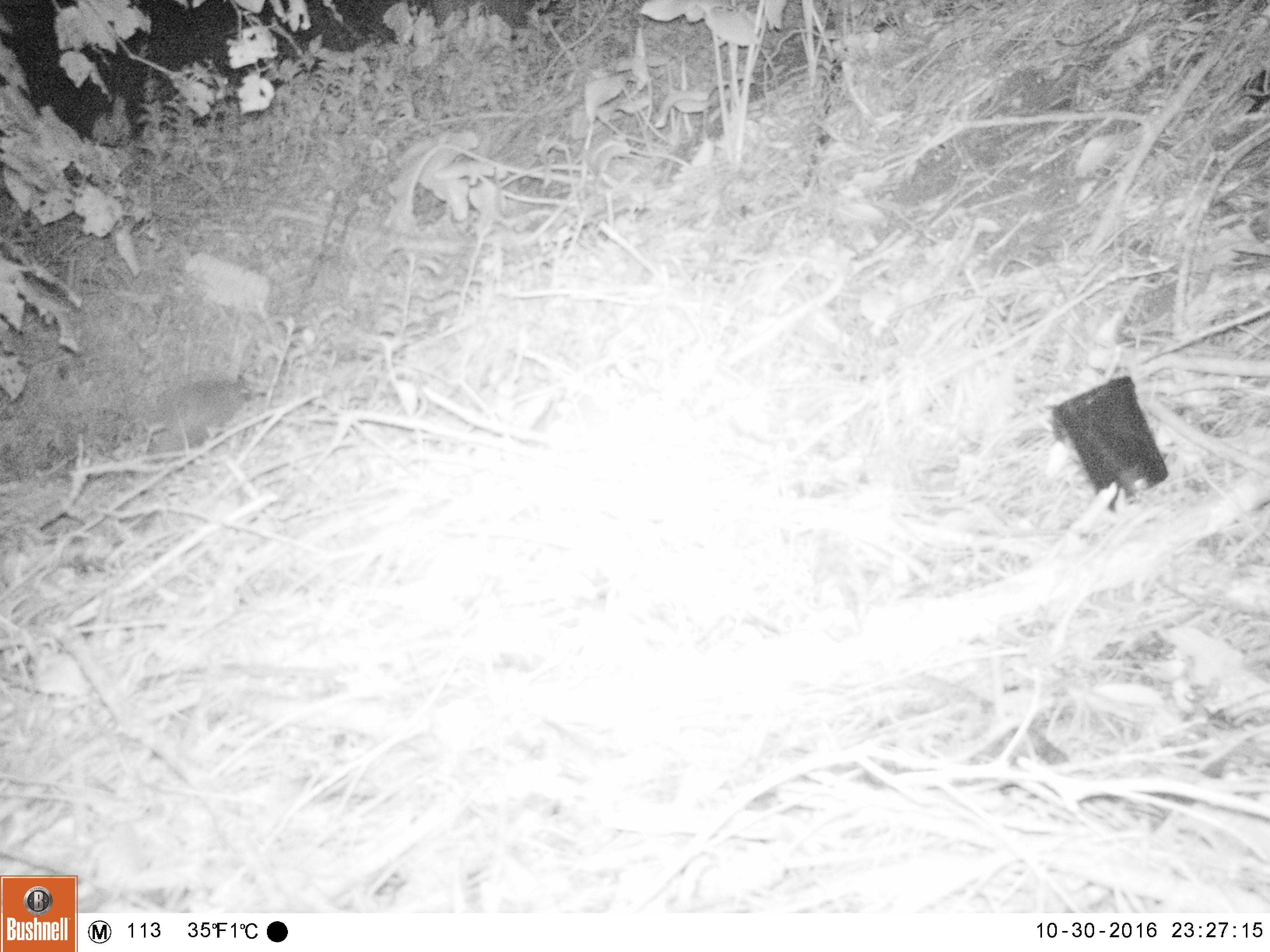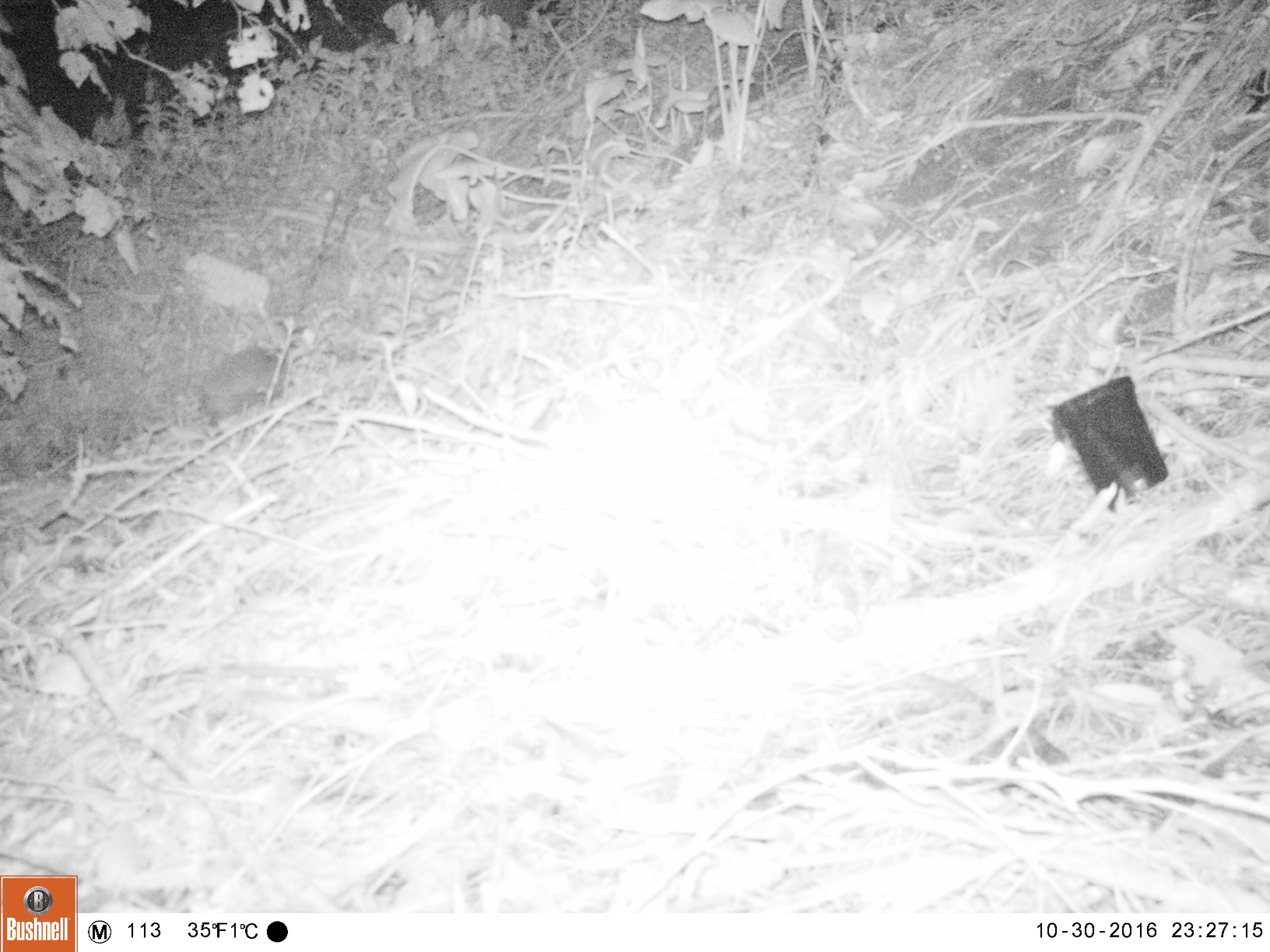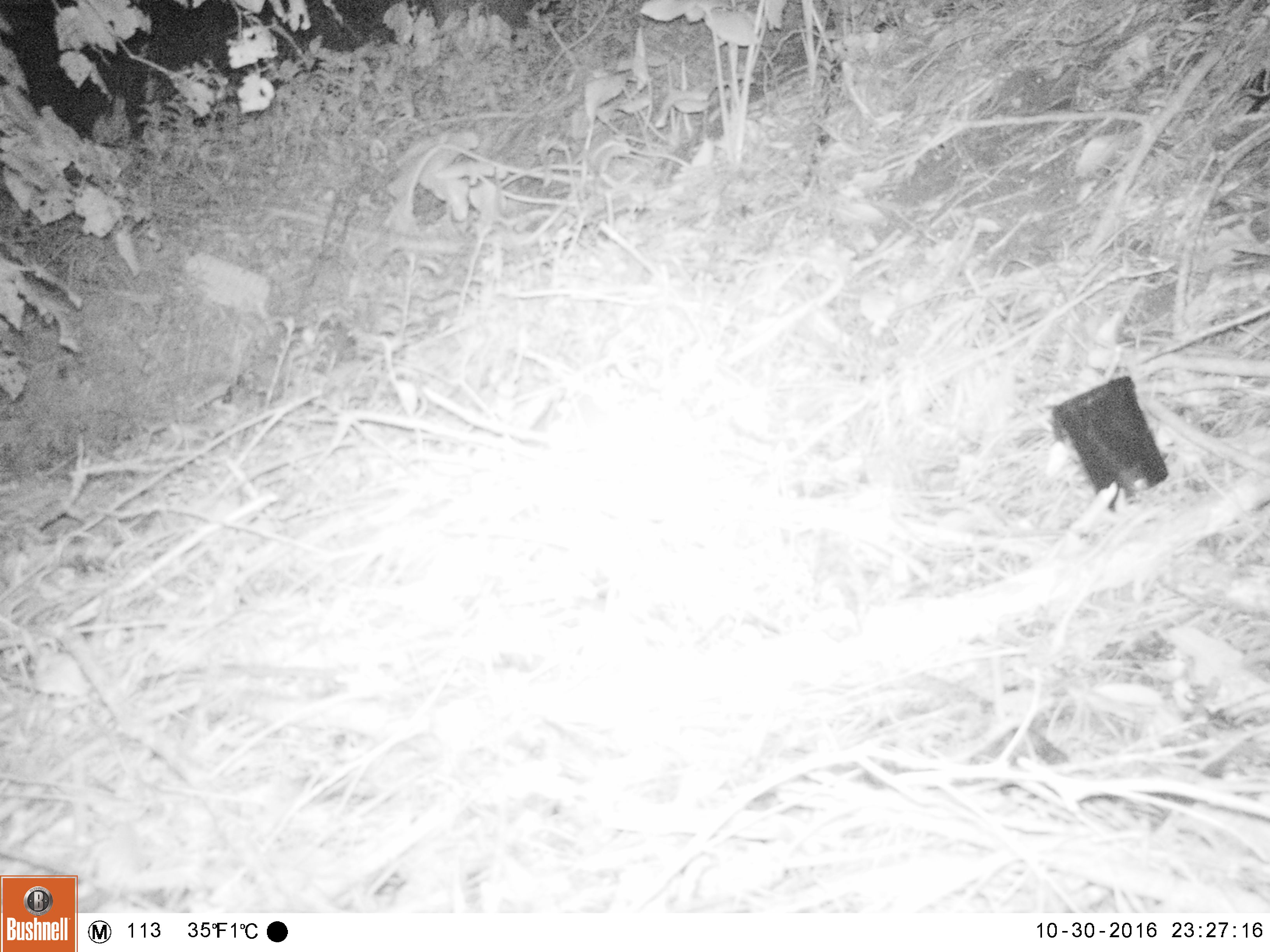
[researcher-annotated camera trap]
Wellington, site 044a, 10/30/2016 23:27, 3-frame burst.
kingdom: Animalia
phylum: Chordata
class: Mammalia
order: Eulipotyphla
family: Erinaceidae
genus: Erinaceus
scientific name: Erinaceus europaeus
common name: hedgehog